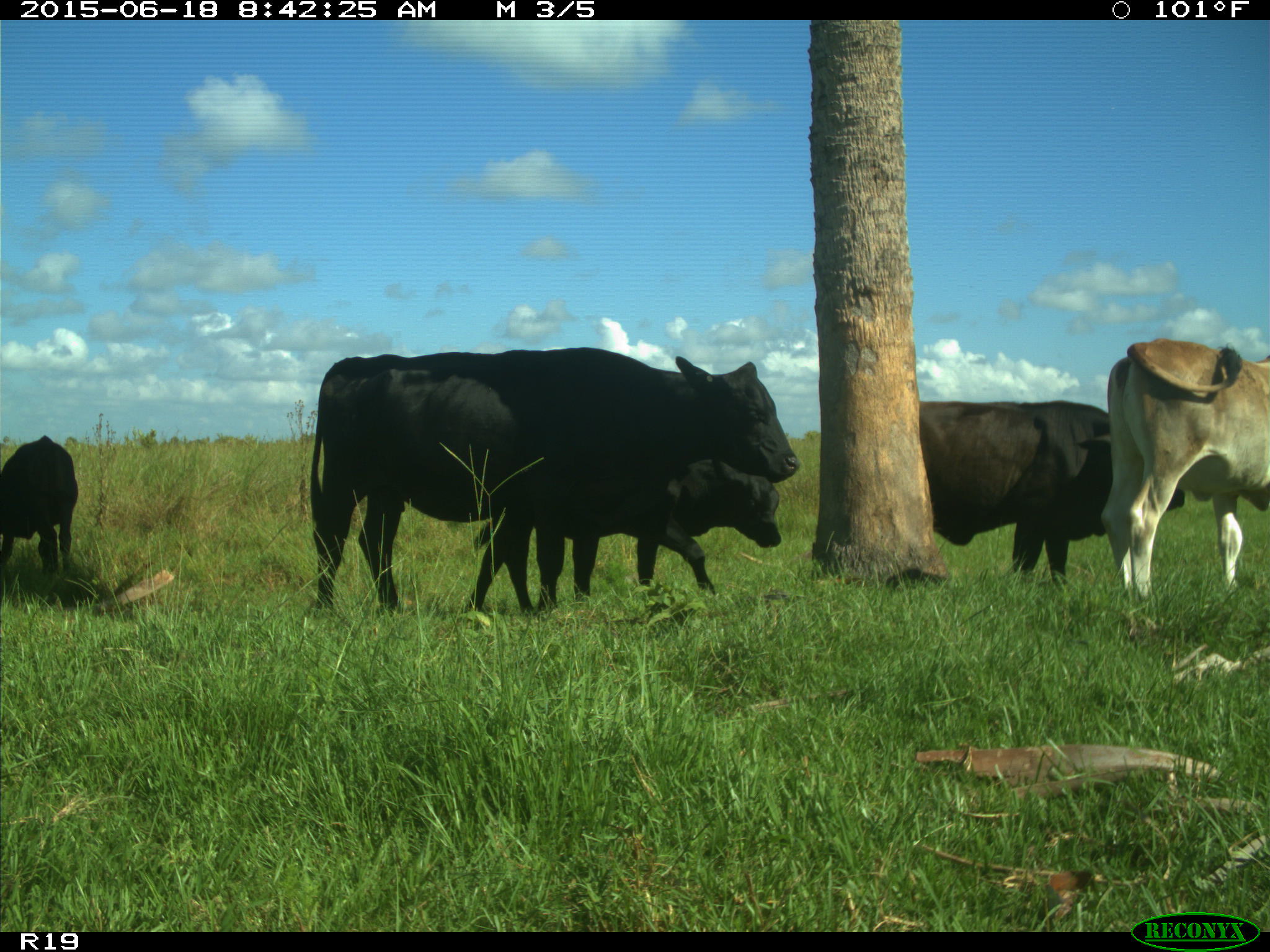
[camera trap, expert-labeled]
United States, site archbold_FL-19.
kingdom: Animalia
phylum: Chordata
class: Mammalia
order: Artiodactyla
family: Bovidae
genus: Bos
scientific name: Bos taurus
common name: domestic cow